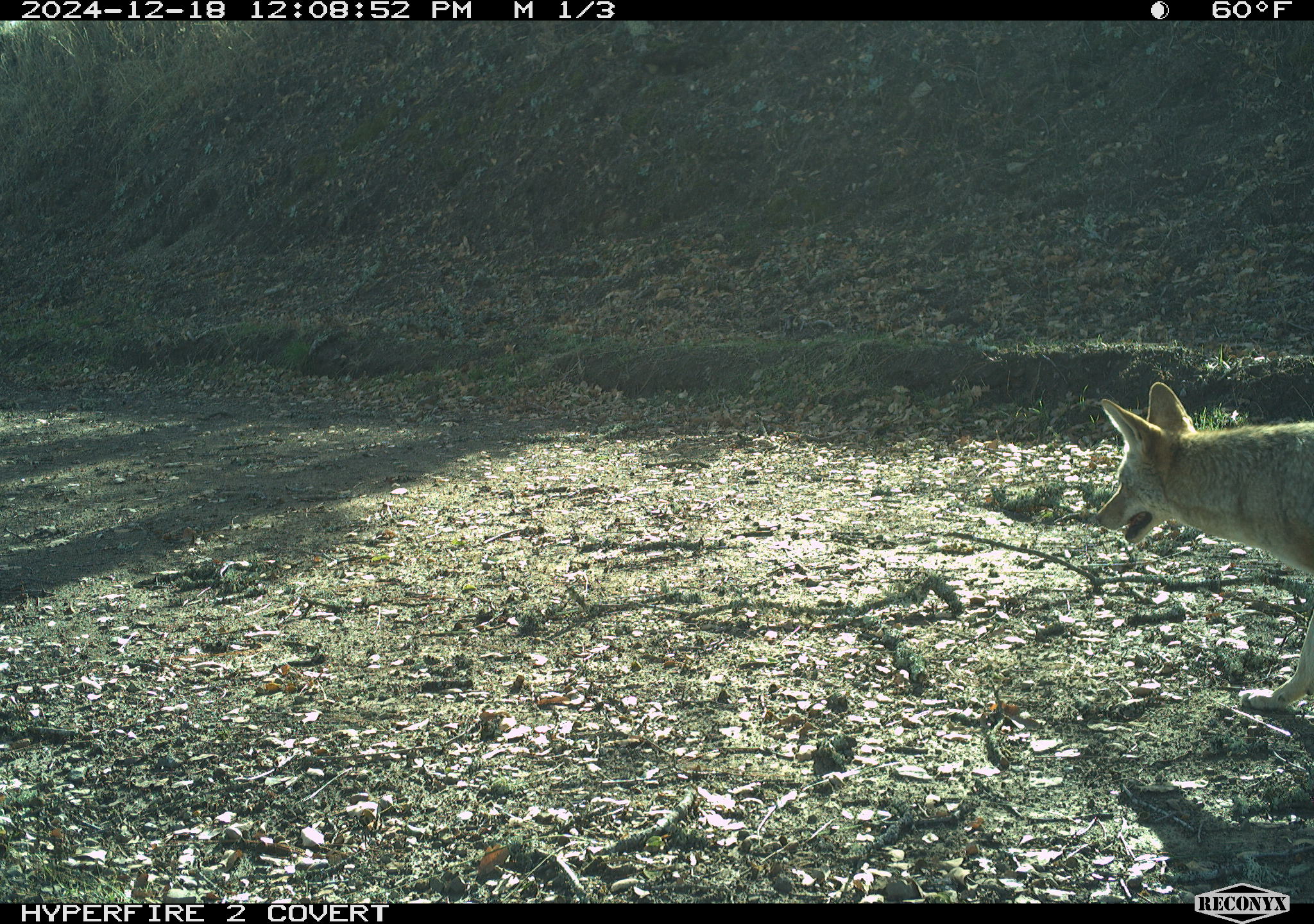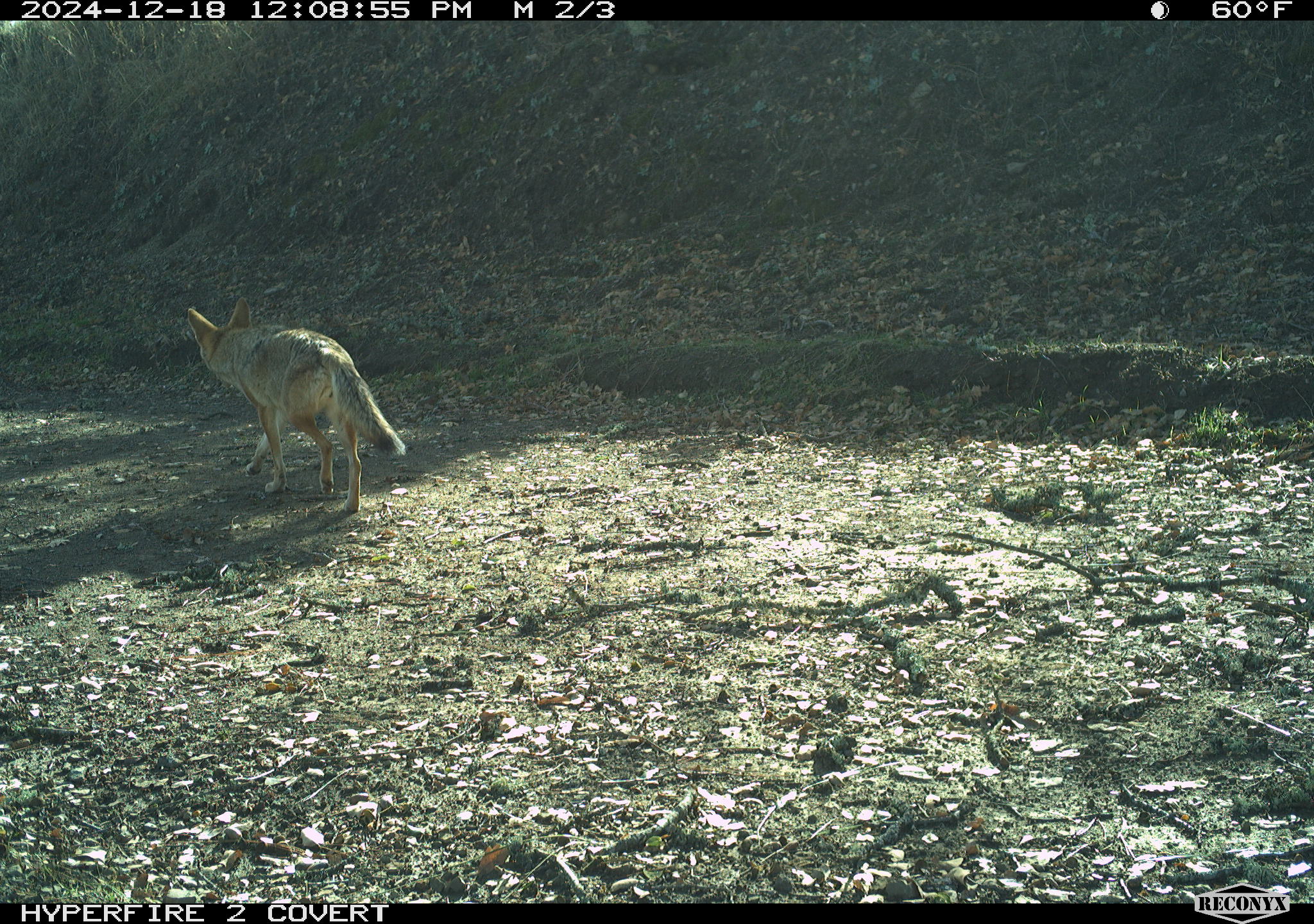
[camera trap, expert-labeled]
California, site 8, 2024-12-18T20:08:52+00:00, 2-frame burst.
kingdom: Animalia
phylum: Chordata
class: Mammalia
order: Carnivora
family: Canidae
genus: Canis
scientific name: Canis latrans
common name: coyote